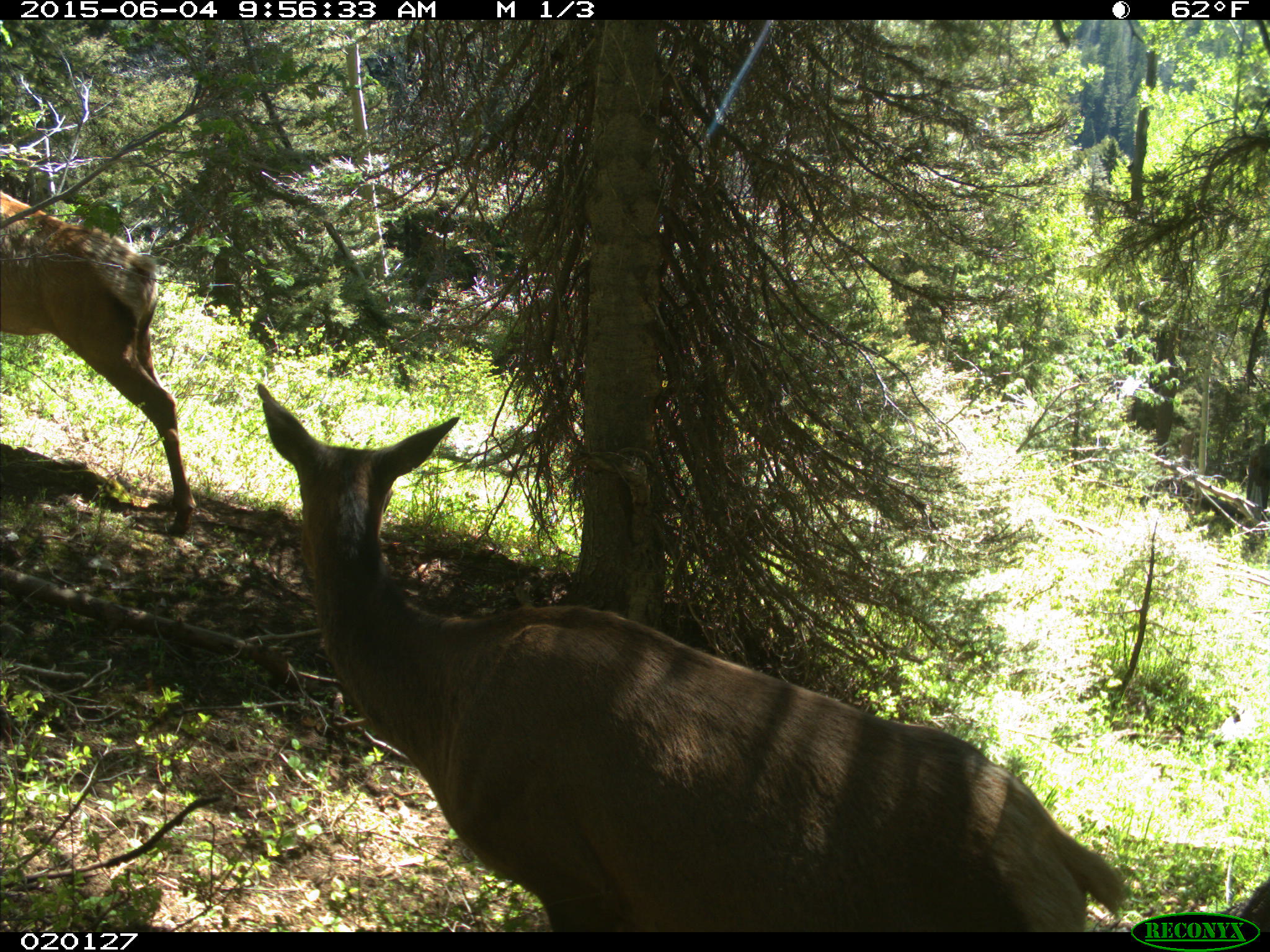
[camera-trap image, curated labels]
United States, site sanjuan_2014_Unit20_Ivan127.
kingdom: Animalia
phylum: Chordata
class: Mammalia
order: Artiodactyla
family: Cervidae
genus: Cervus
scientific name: Cervus elaphus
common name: red deer